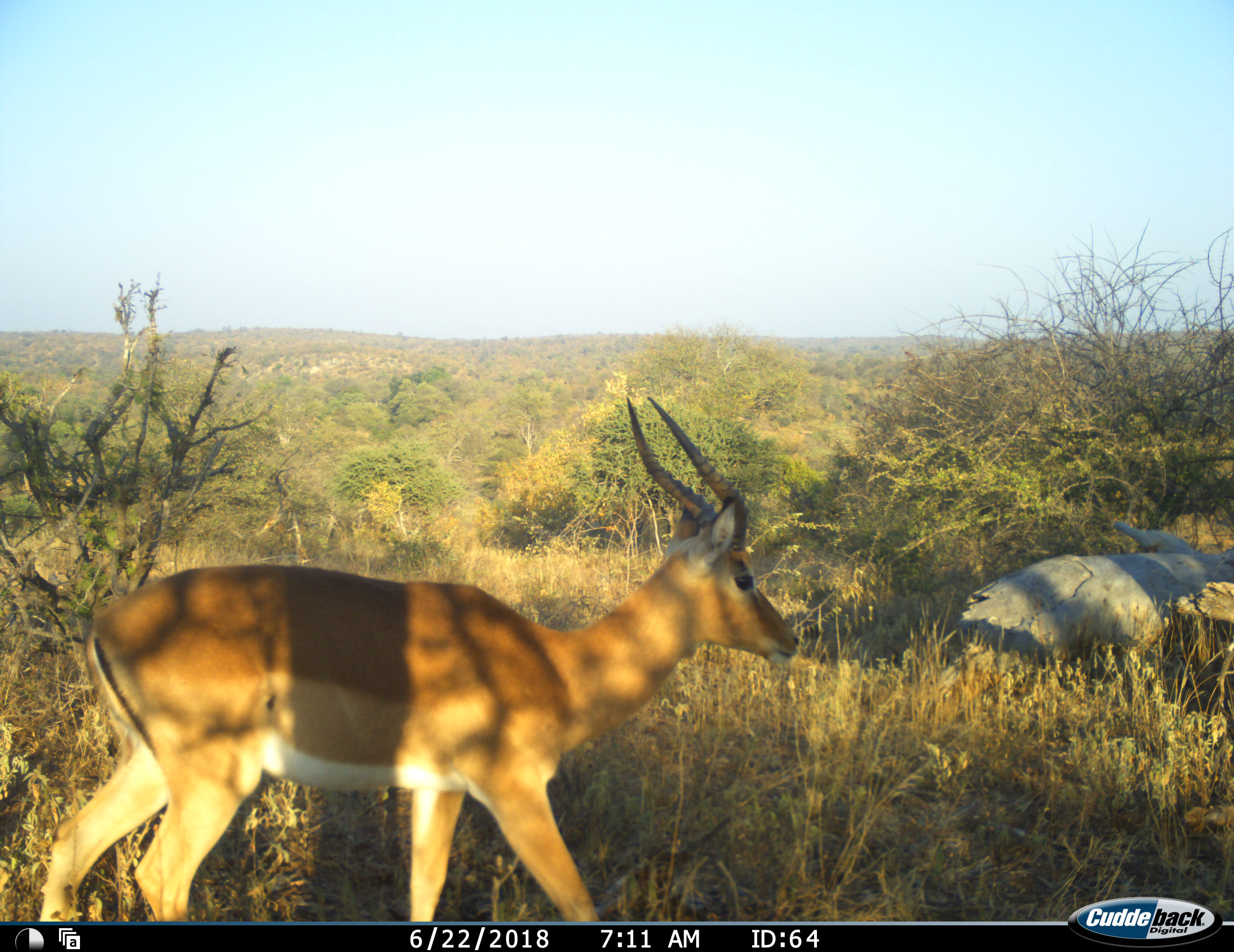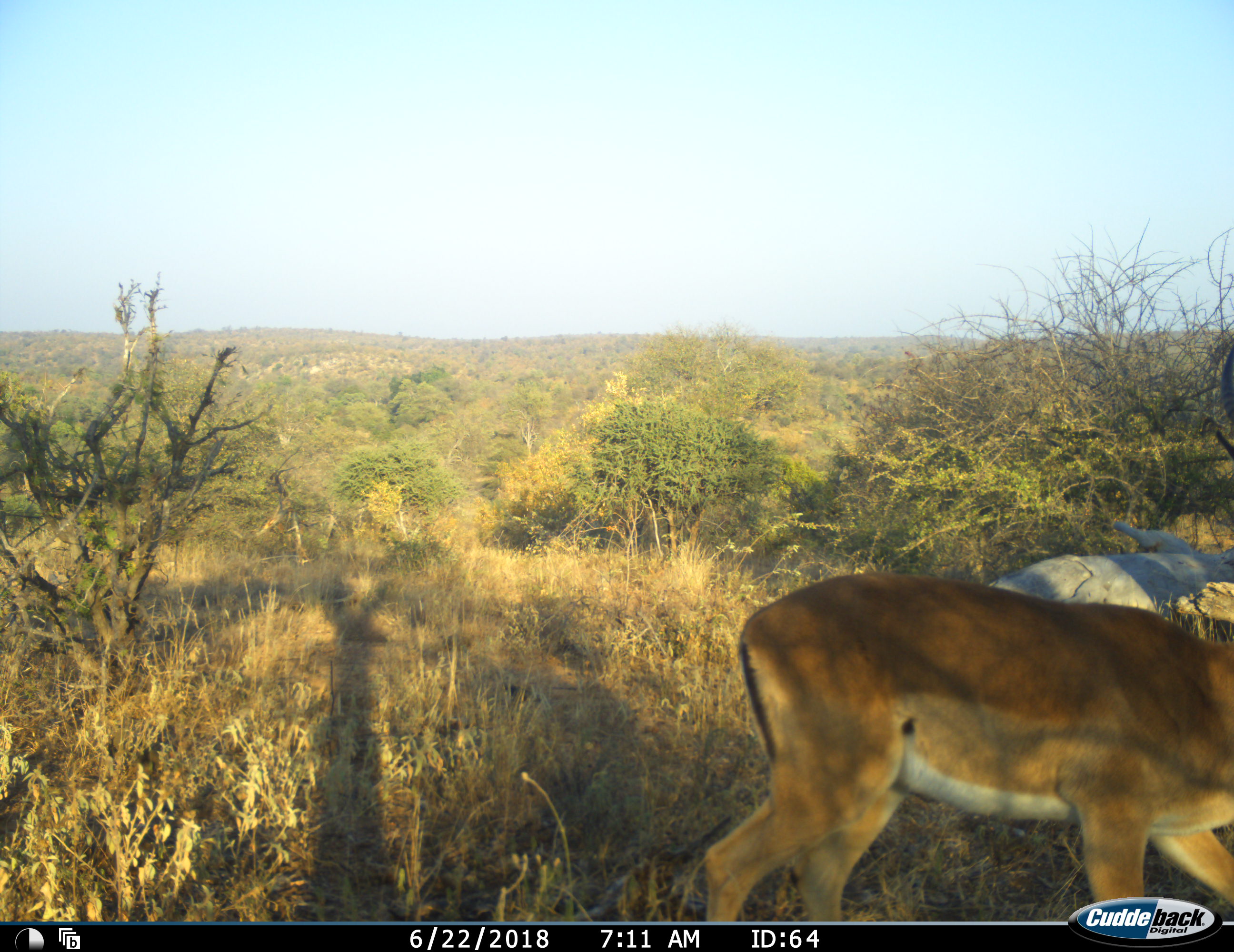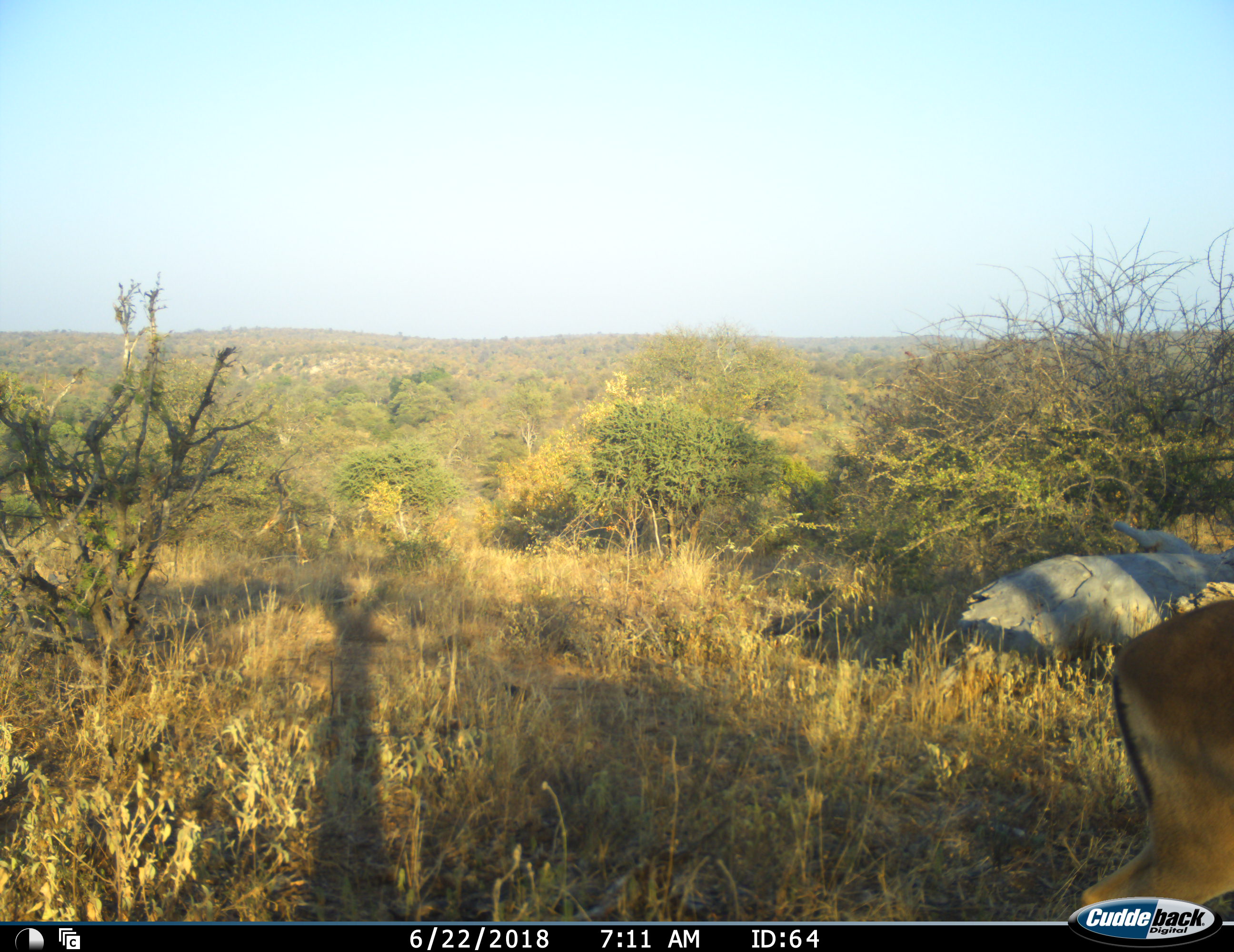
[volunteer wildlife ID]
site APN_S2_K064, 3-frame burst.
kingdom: Animalia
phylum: Chordata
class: Mammalia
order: Artiodactyla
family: Bovidae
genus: Aepyceros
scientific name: Aepyceros melampus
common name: impala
Impala (Aepyceros melampus), count 1. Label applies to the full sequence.